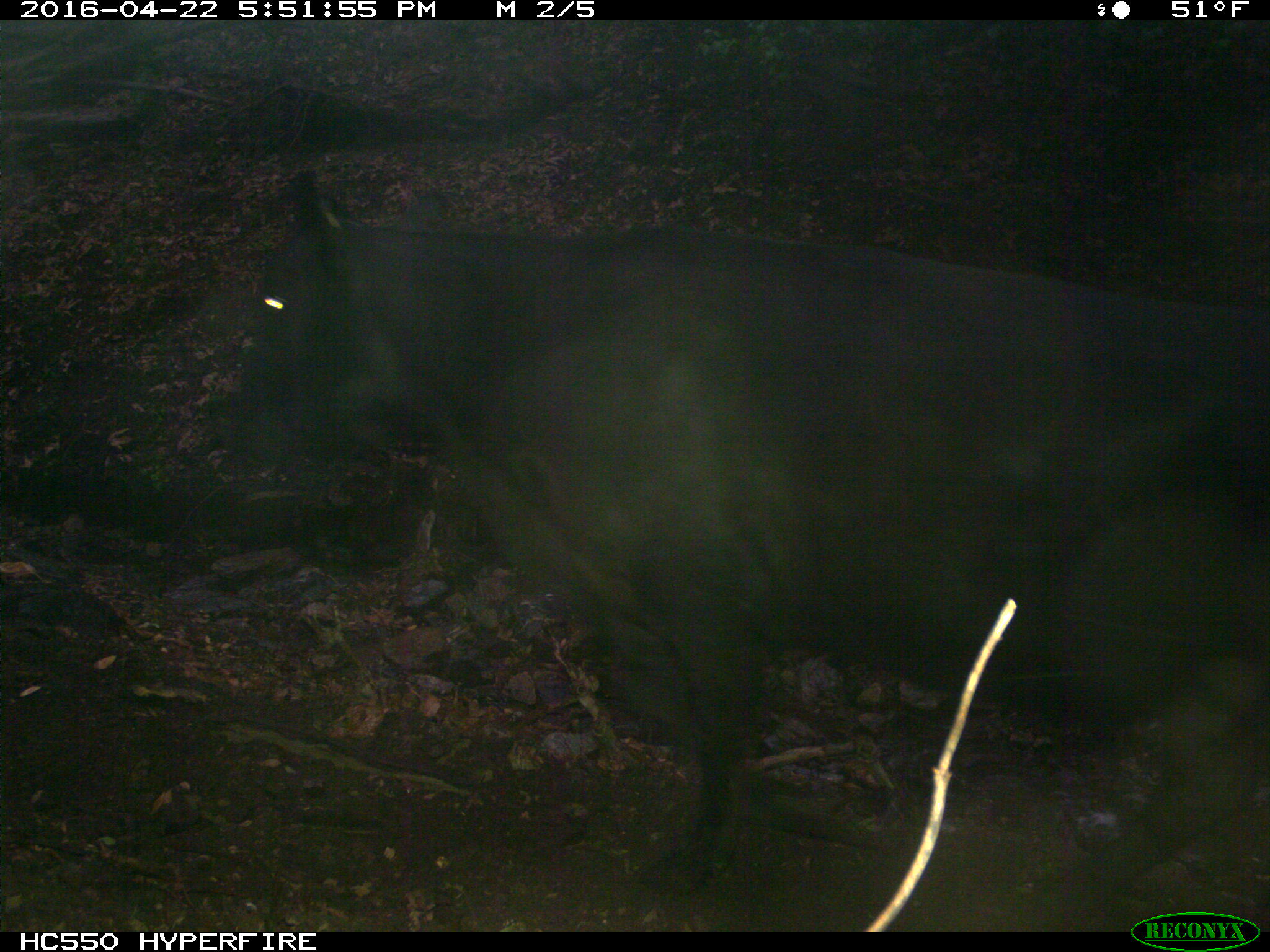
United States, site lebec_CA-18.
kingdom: Animalia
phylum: Chordata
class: Mammalia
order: Artiodactyla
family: Bovidae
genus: Bos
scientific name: Bos taurus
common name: domestic cow